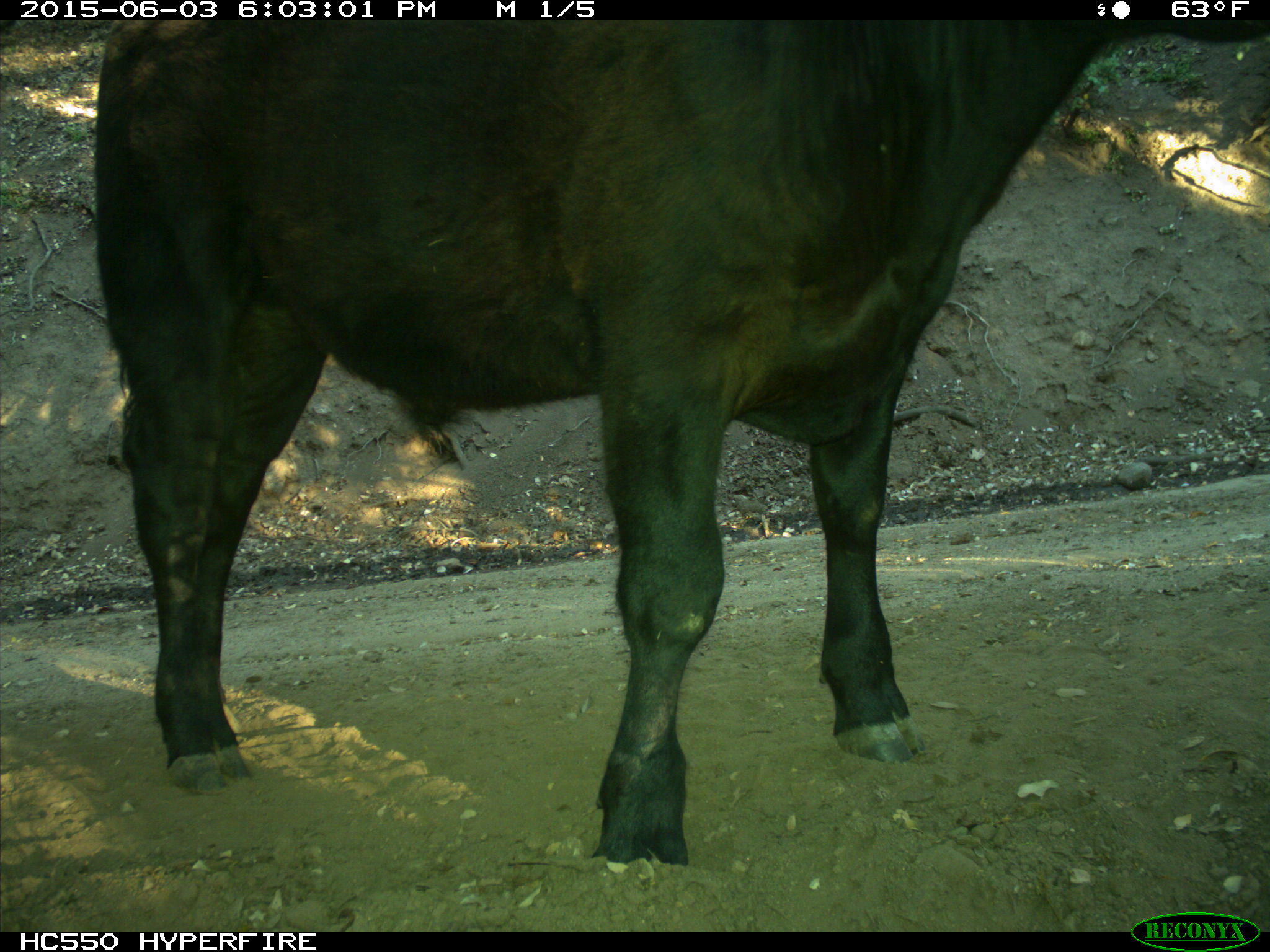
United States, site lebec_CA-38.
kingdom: Animalia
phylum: Chordata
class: Mammalia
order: Artiodactyla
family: Bovidae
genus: Bos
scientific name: Bos taurus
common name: domestic cow